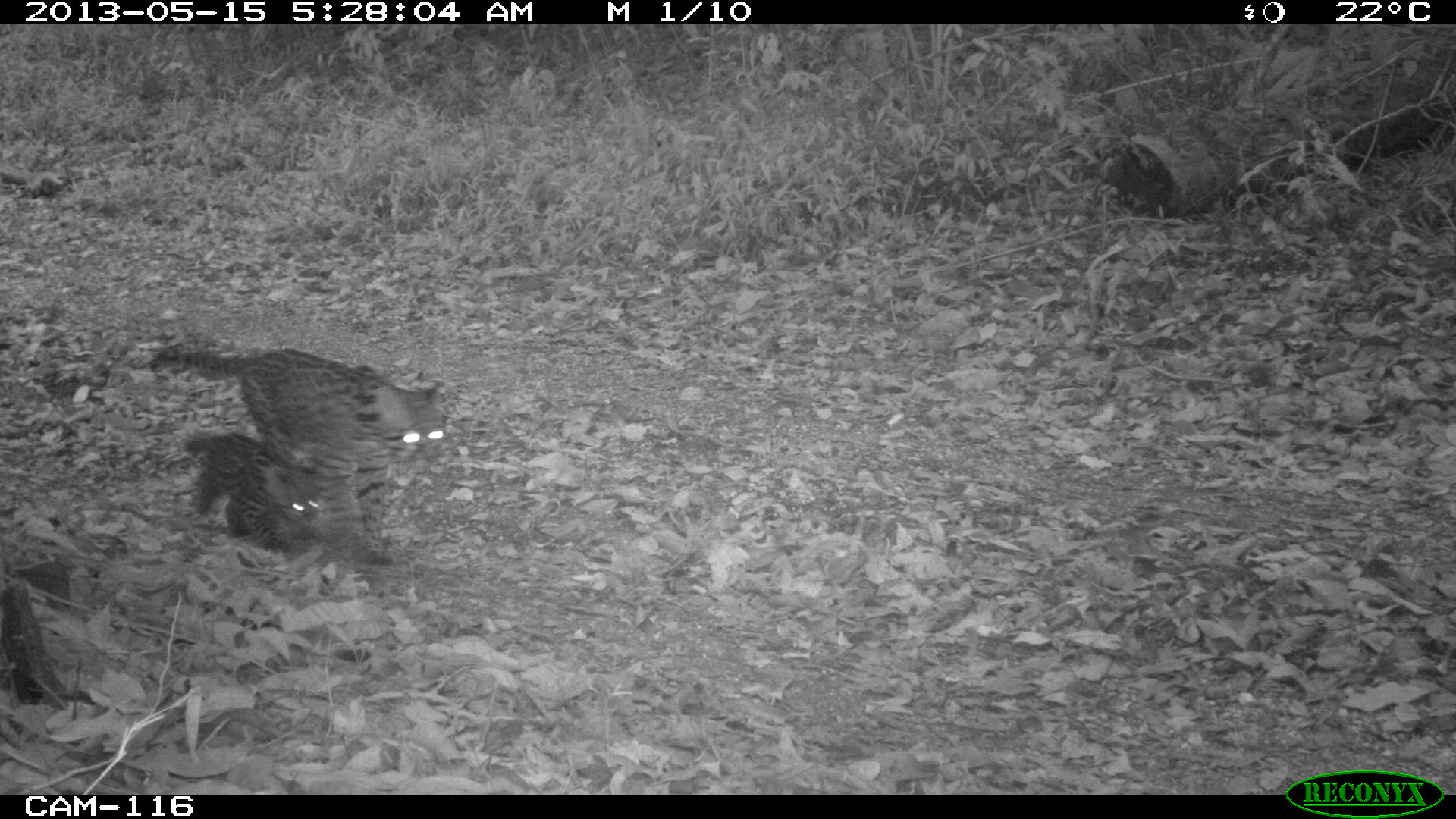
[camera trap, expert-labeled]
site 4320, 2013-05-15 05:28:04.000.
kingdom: Animalia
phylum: Chordata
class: Mammalia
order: Carnivora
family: Felidae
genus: Leopardus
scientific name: Leopardus pardalis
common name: ocelot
Leopardus pardalis (ocelot), count 1, sex female.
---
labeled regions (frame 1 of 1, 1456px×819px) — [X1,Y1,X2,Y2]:
leopardus pardalis: [148,345,447,563]; [182,434,324,548]